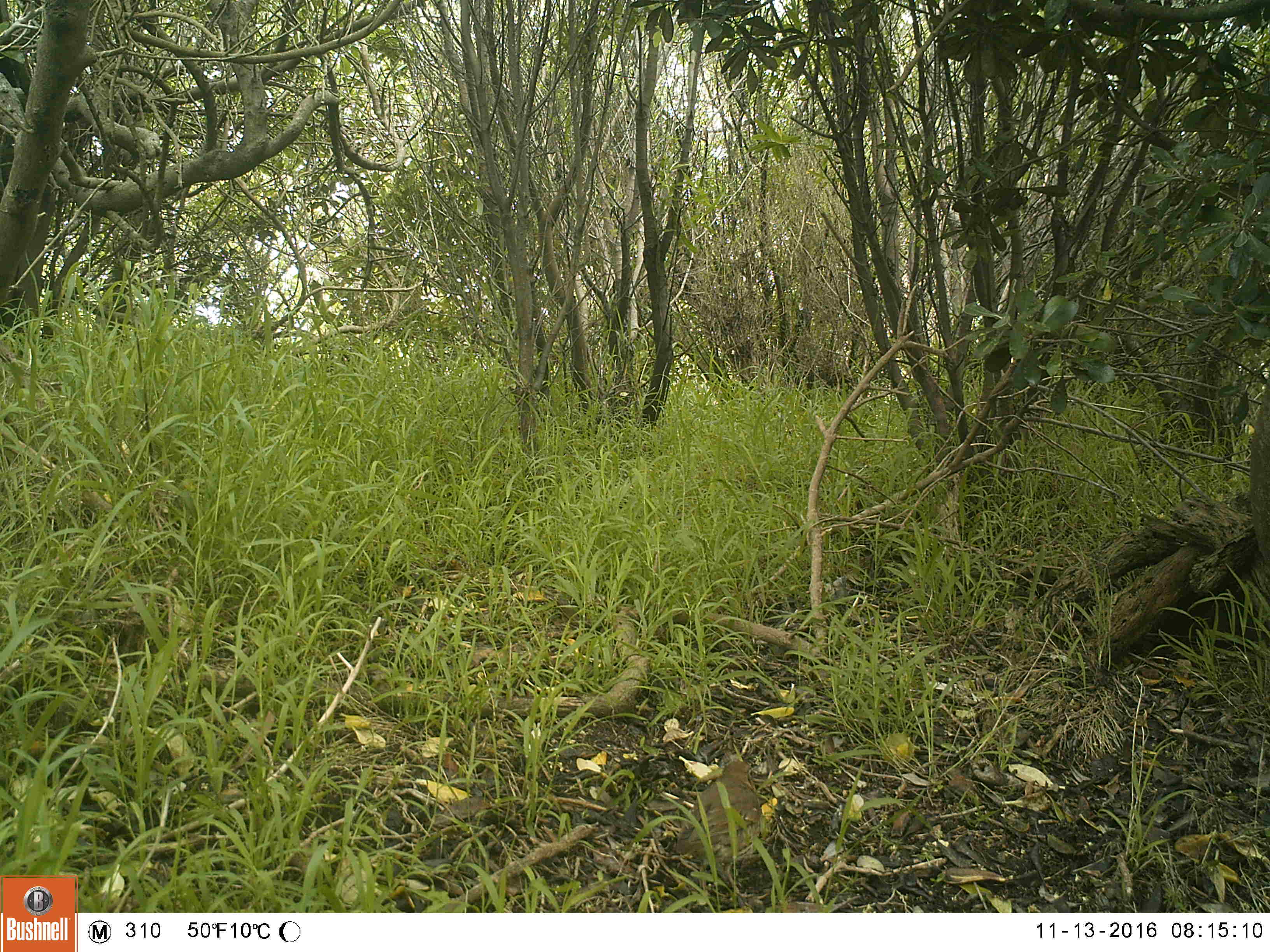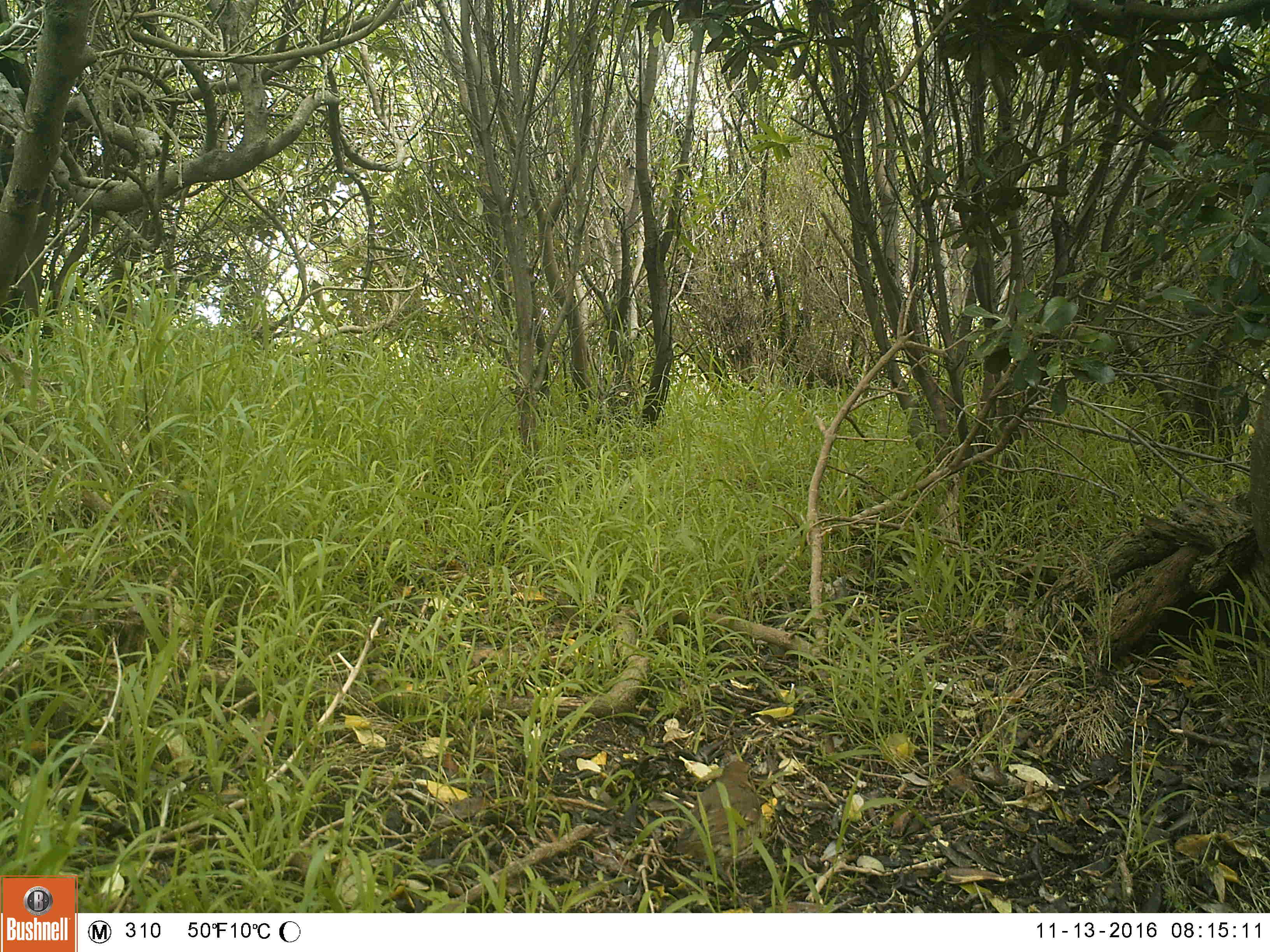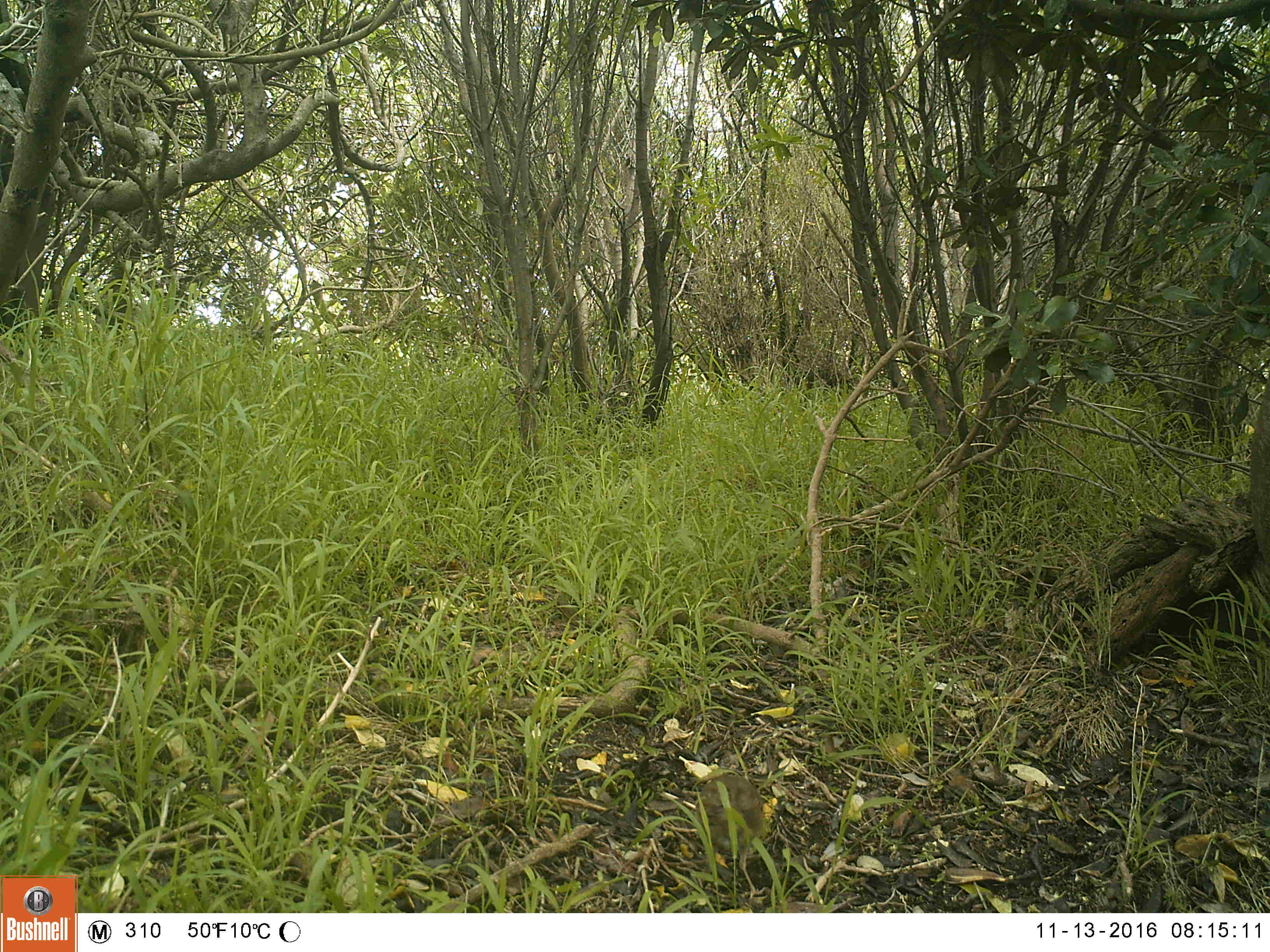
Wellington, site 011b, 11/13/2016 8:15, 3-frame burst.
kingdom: Animalia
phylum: Chordata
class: Aves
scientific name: Aves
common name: bird